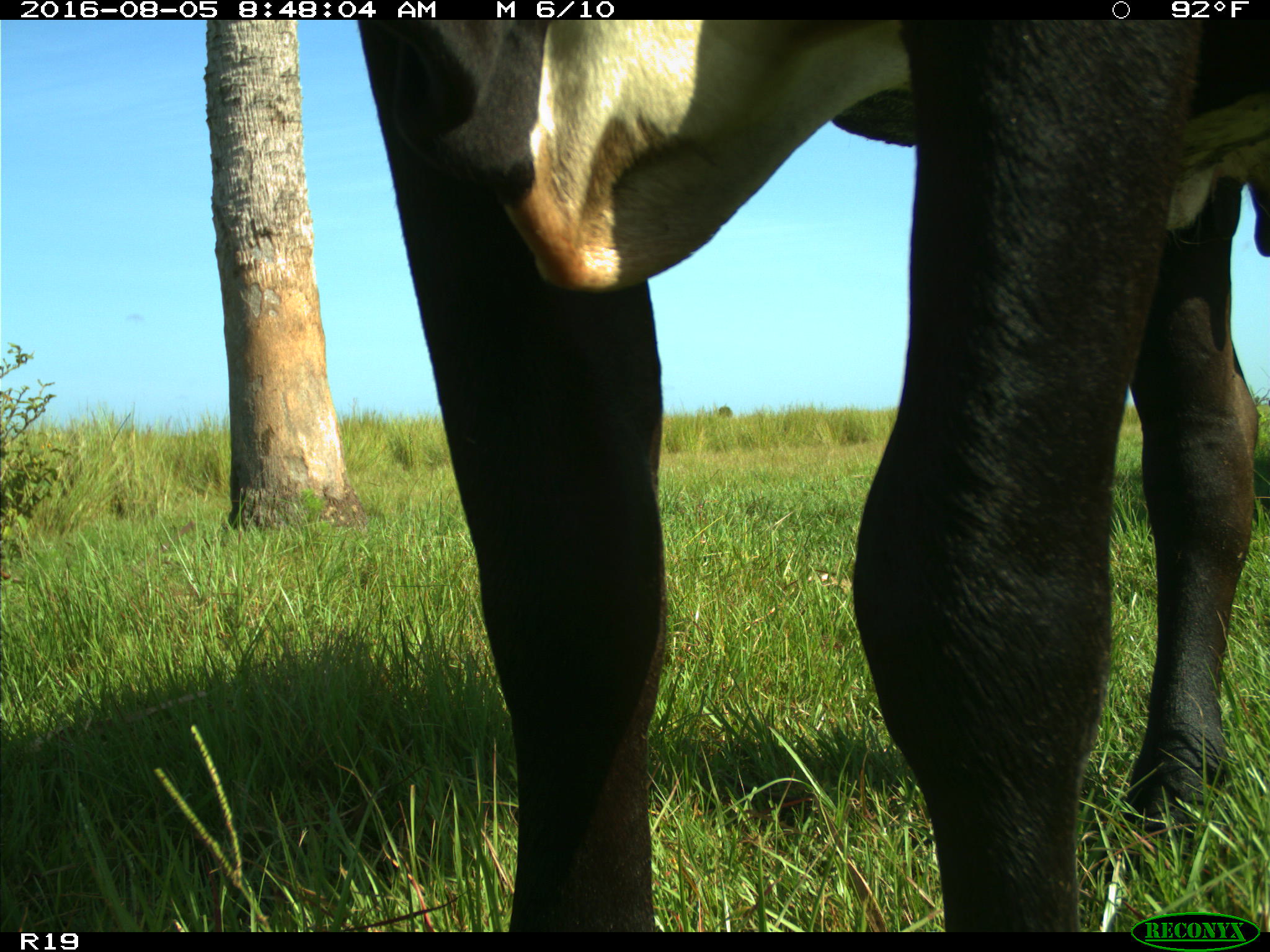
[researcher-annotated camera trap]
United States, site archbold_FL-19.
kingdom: Animalia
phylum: Chordata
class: Mammalia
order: Artiodactyla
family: Bovidae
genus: Bos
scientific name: Bos taurus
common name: domestic cow